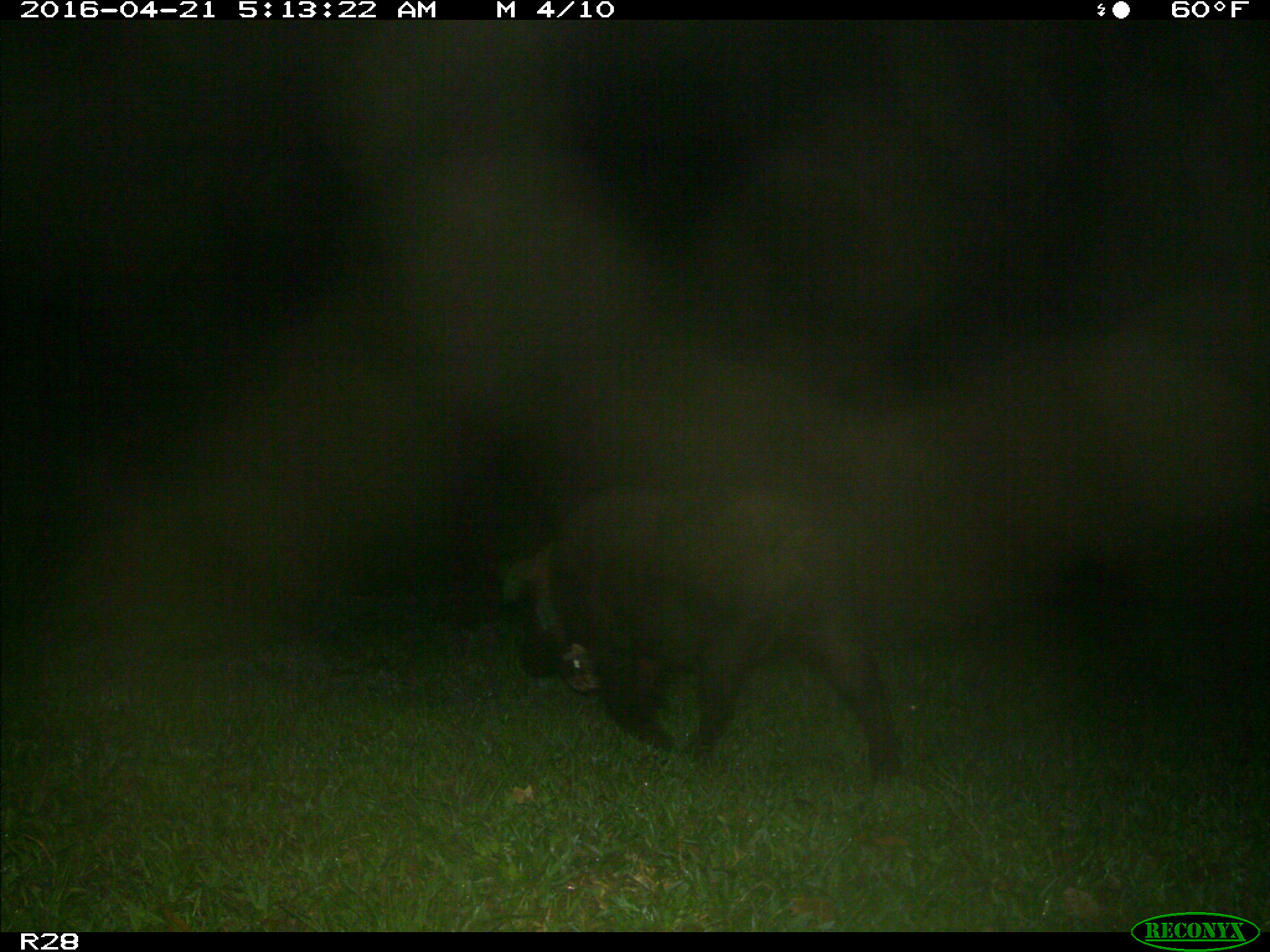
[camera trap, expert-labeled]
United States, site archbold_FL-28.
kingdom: Animalia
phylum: Chordata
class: Mammalia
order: Artiodactyla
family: Suidae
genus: Sus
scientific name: Sus scrofa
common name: wild boar